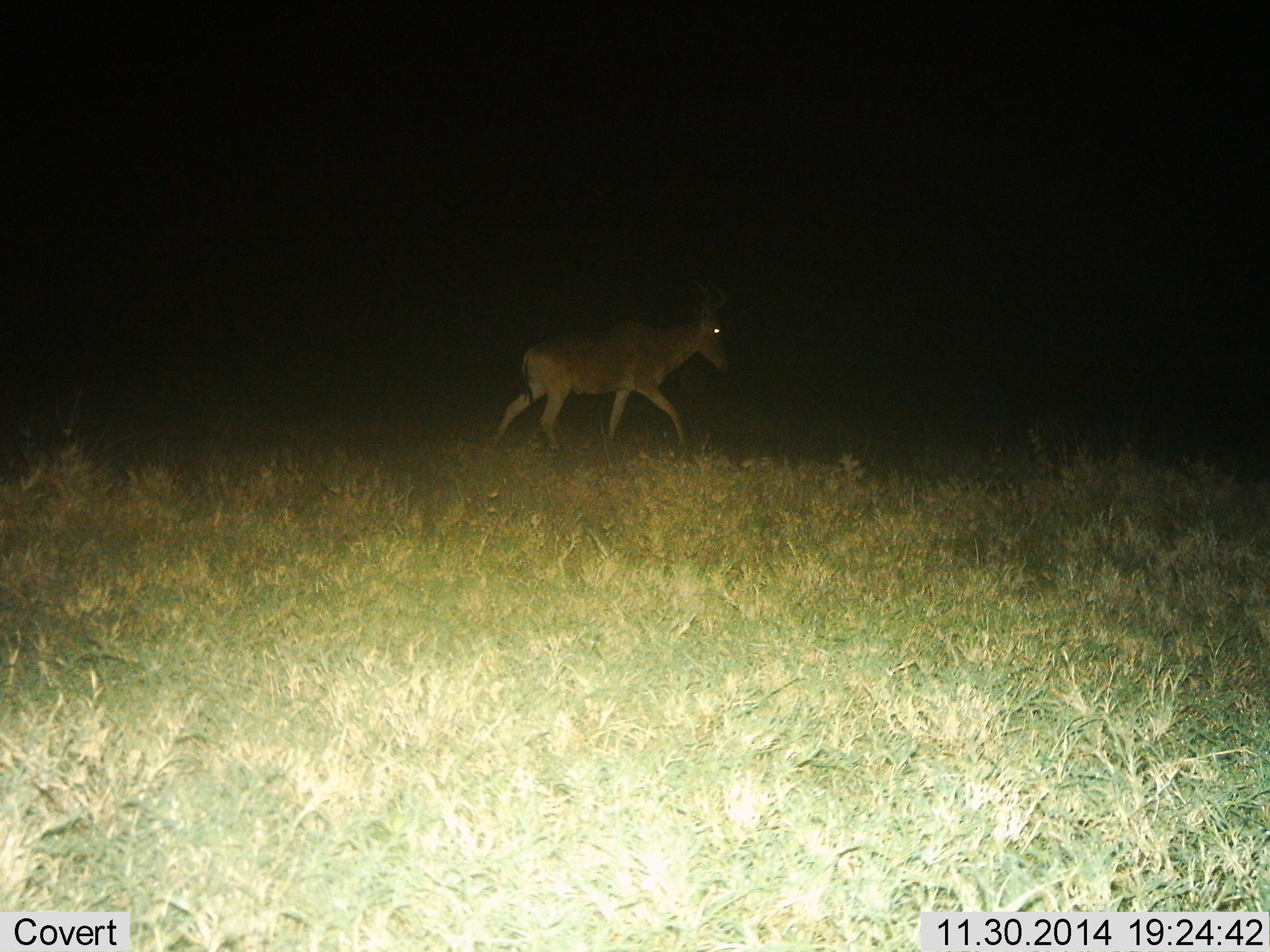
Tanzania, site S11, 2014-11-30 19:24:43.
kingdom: Animalia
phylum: Chordata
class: Mammalia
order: Artiodactyla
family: Bovidae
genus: Alcelaphus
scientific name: Alcelaphus buselaphus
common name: hartebeest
Hartebeest (Alcelaphus buselaphus), count 1. Behavior (volunteer vote fractions): standing 0%, resting 0%, moving 100%, interacting 0%. Young present (vote fraction): 0%. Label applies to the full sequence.